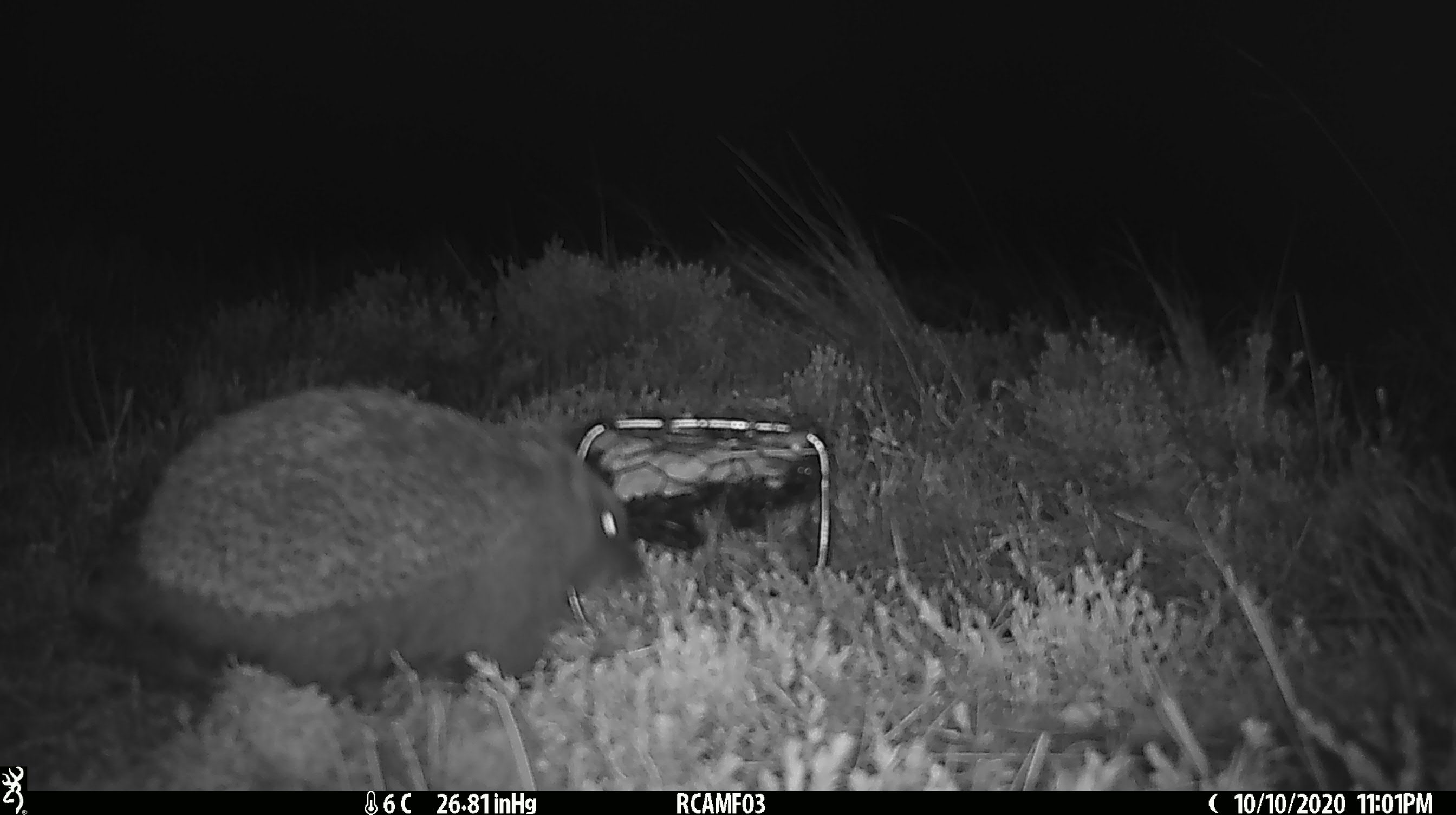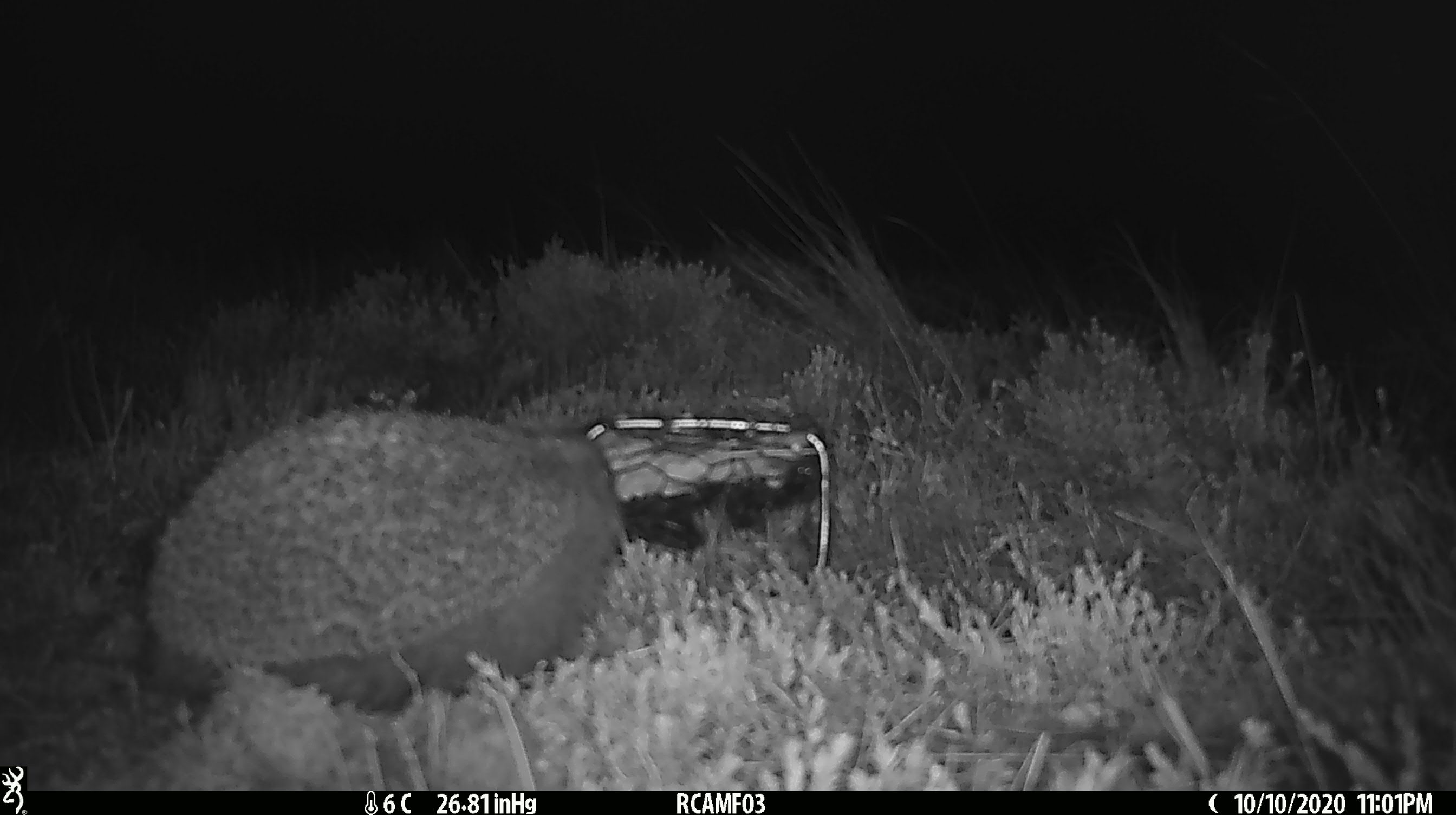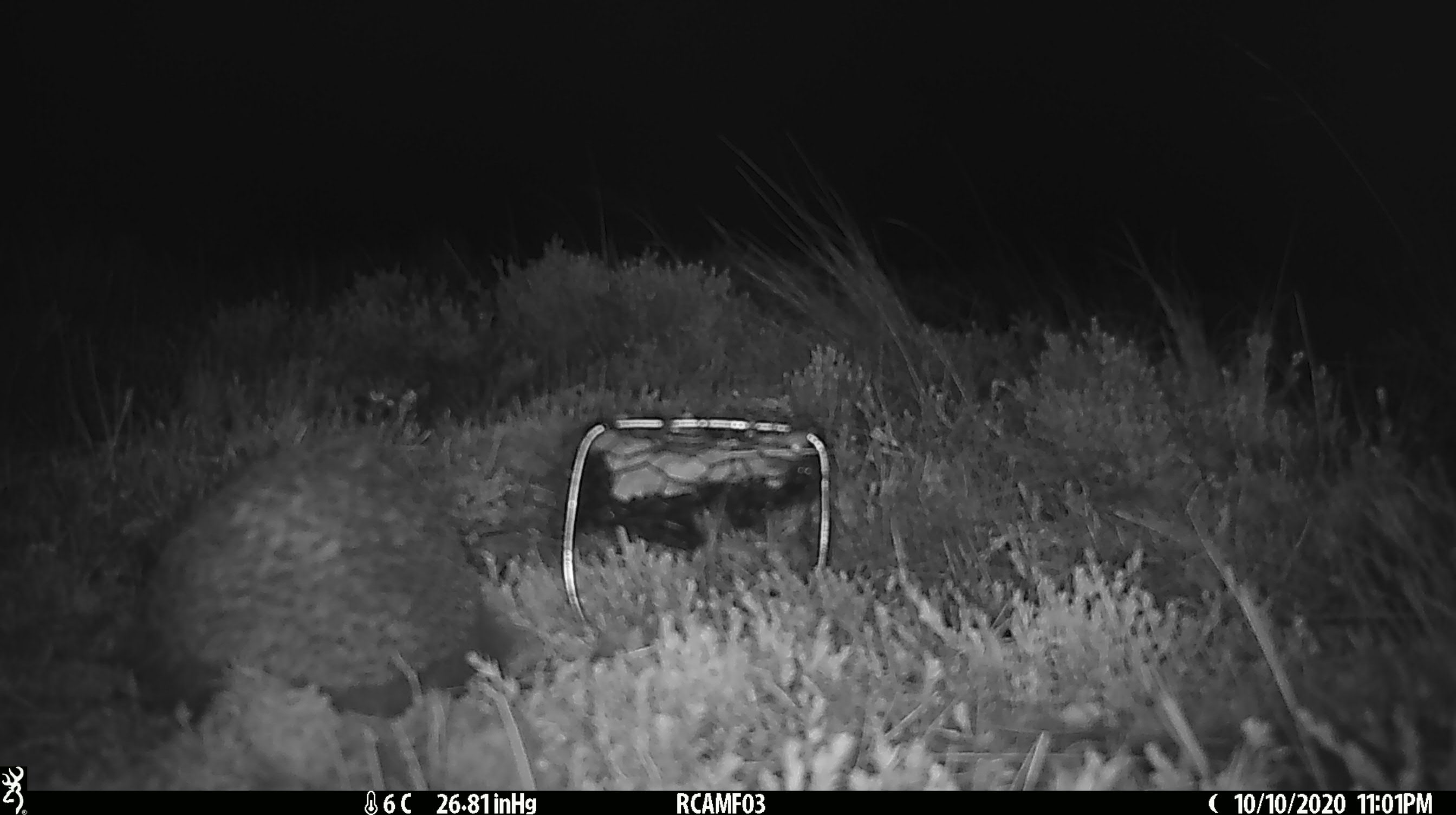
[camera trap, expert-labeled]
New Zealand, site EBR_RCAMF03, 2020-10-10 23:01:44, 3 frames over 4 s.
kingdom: Animalia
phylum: Chordata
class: Mammalia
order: Eulipotyphla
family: Erinaceidae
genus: Erinaceus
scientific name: Erinaceus europaeus europaeus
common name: european hedgehog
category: hedgehog